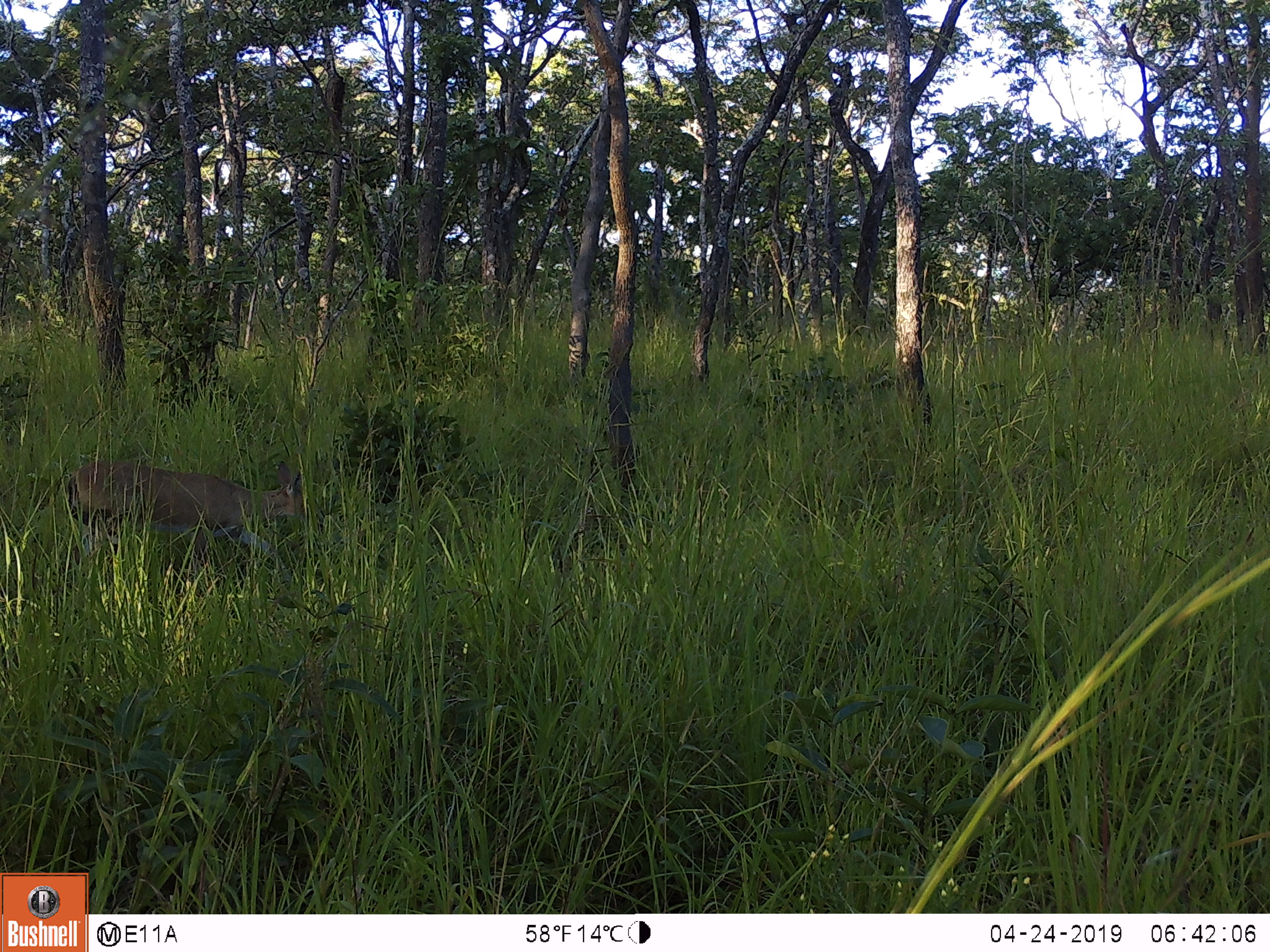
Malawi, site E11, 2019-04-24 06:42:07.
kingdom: Animalia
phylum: Chordata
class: Mammalia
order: Artiodactyla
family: Bovidae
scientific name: Antilopinae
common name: small antelope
Small antelope (Antilopinae), count 1.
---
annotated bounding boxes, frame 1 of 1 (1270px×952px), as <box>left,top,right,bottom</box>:
small antelope: <box>51,461,321,570</box>